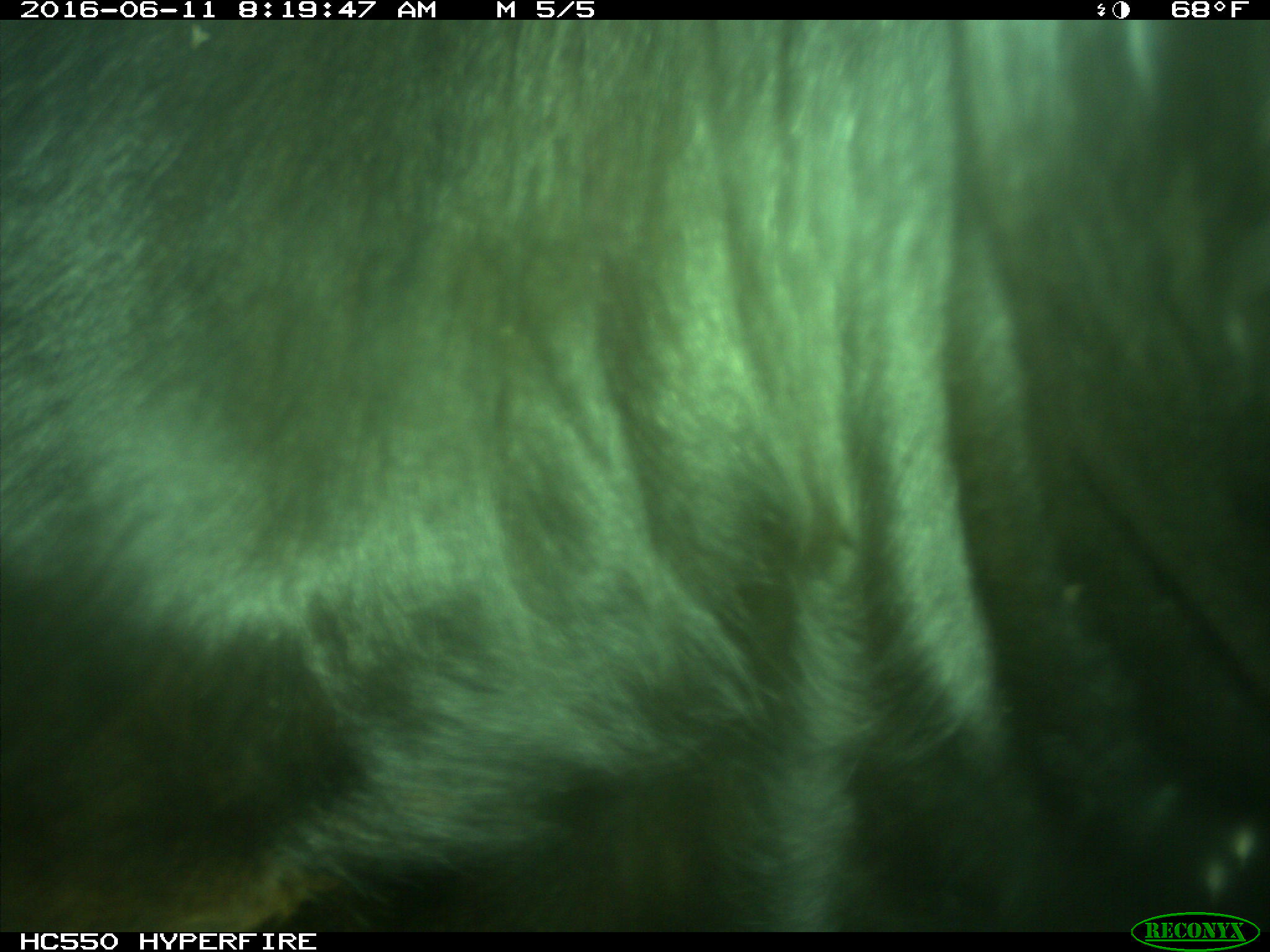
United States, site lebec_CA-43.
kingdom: Animalia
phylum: Chordata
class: Mammalia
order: Artiodactyla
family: Bovidae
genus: Bos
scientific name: Bos taurus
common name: domestic cow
Bos taurus (domestic cow).